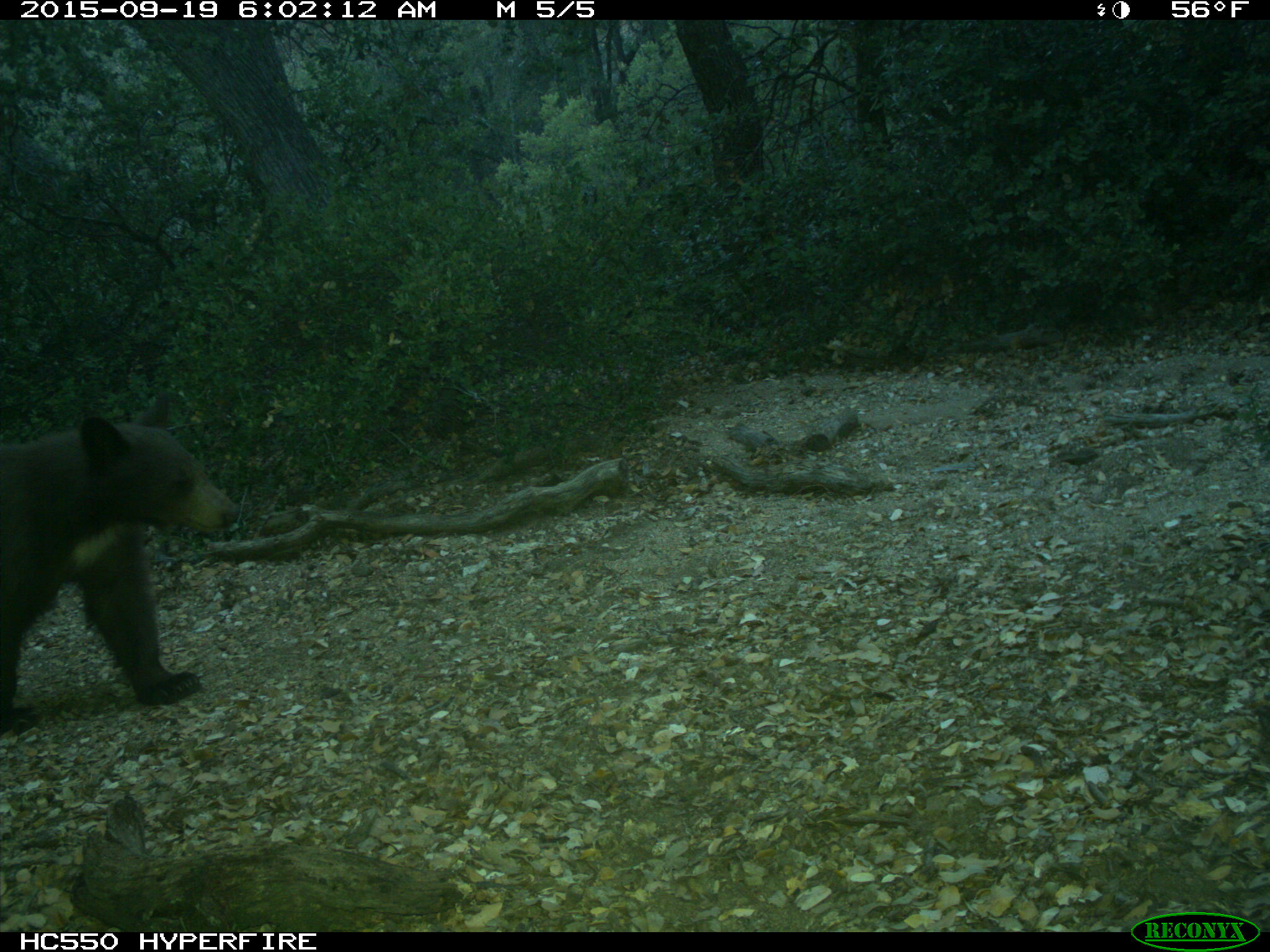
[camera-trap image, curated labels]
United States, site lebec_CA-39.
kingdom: Animalia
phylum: Chordata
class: Mammalia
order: Carnivora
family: Ursidae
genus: Ursus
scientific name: Ursus americanus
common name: american black bear